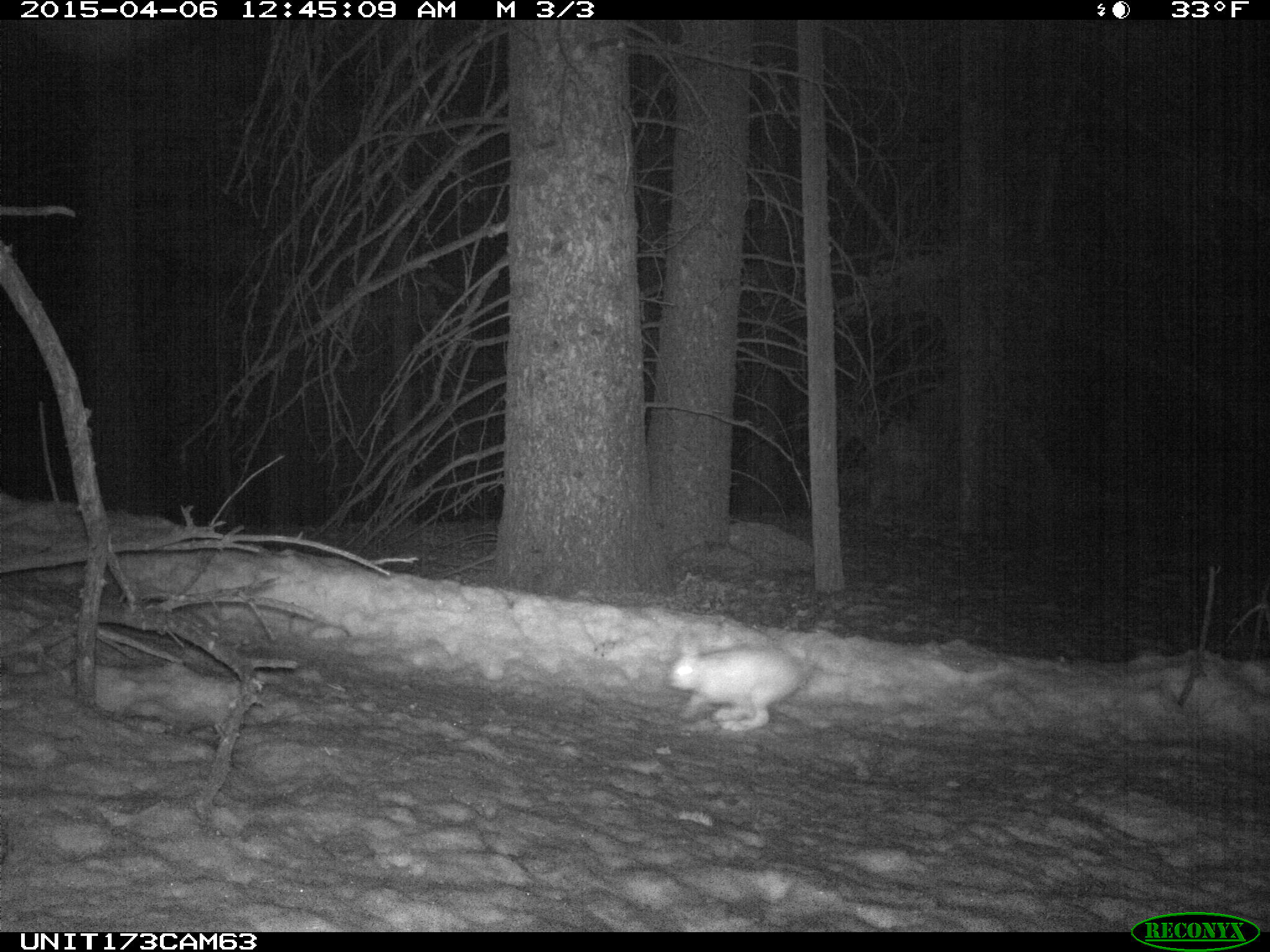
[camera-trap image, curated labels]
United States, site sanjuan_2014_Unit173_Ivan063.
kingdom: Animalia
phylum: Chordata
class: Mammalia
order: Lagomorpha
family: Leporidae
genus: Lepus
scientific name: Lepus americanus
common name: snowshoe hare